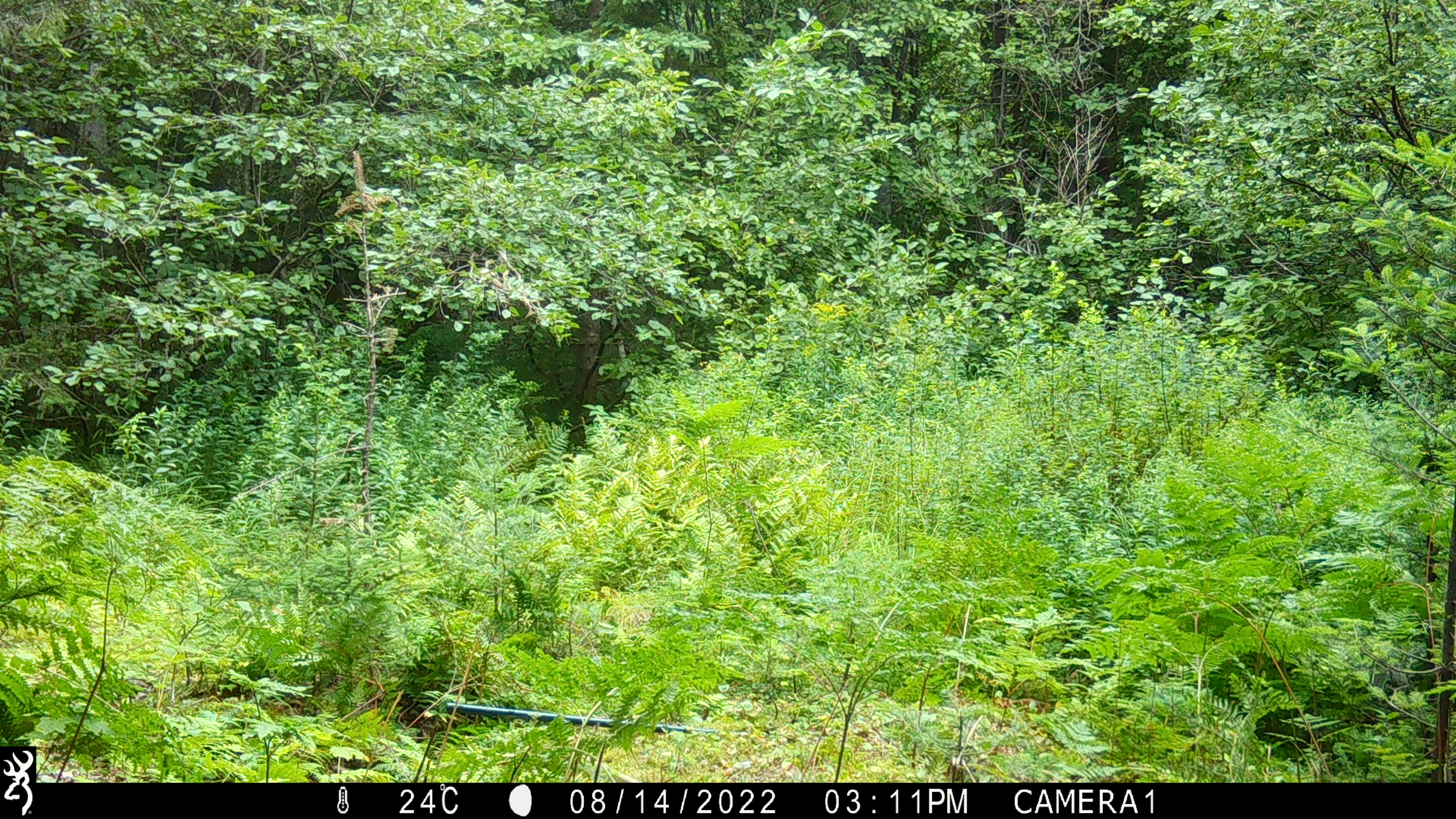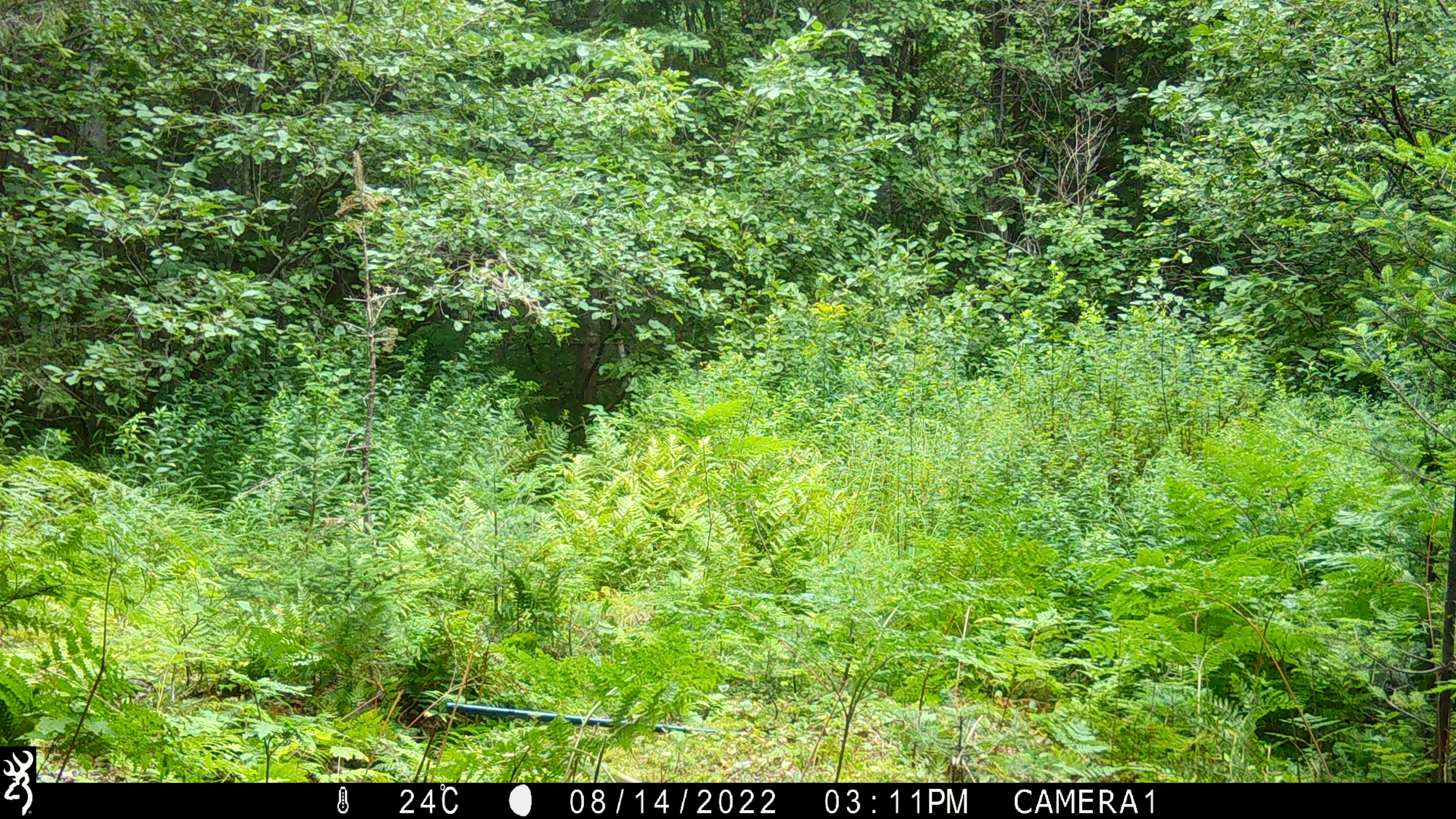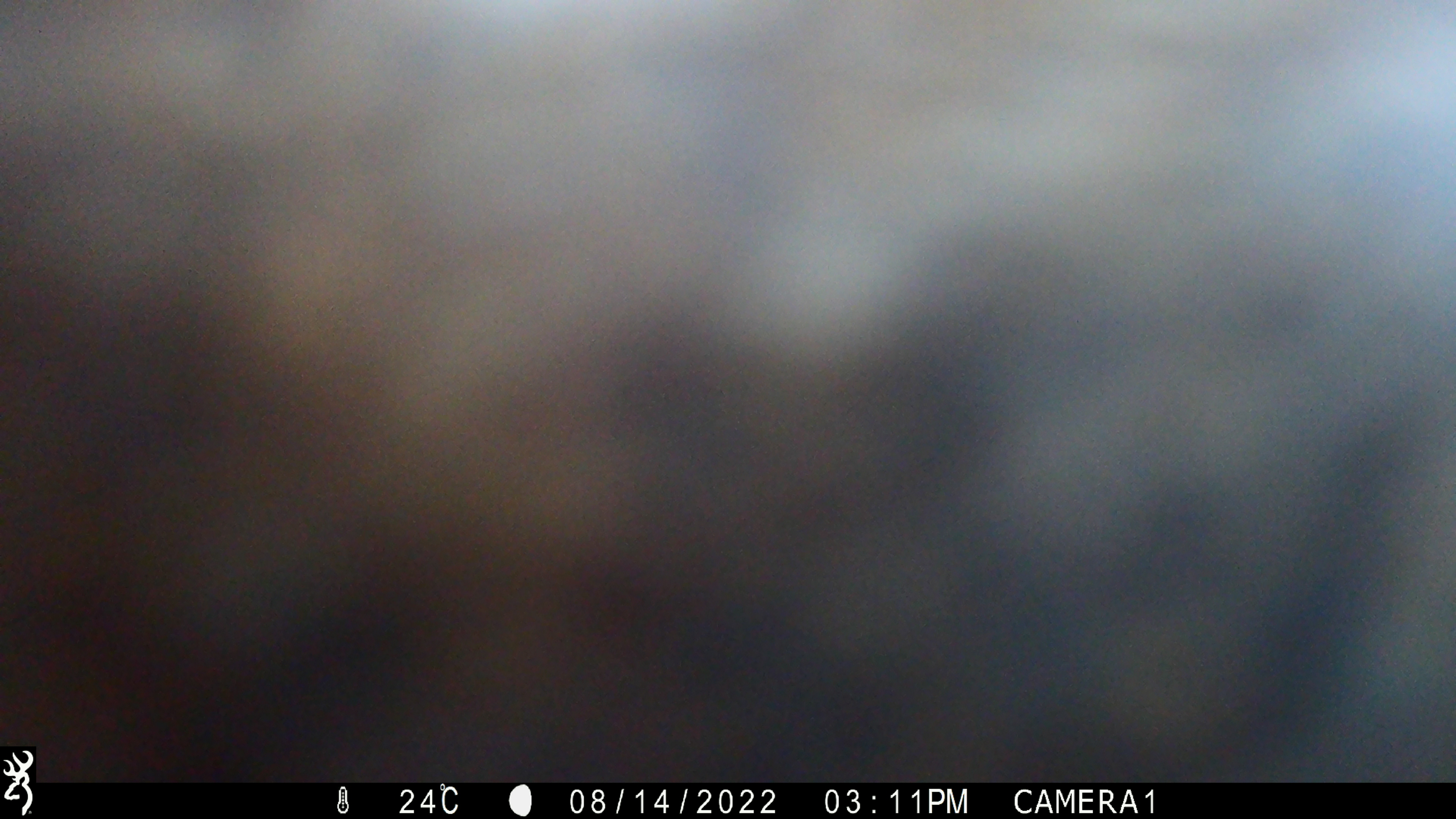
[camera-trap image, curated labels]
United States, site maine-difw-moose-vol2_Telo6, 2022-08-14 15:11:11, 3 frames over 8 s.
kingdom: Animalia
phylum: Chordata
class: Mammalia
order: Artiodactyla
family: Cervidae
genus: Alces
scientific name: Alces alces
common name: moose